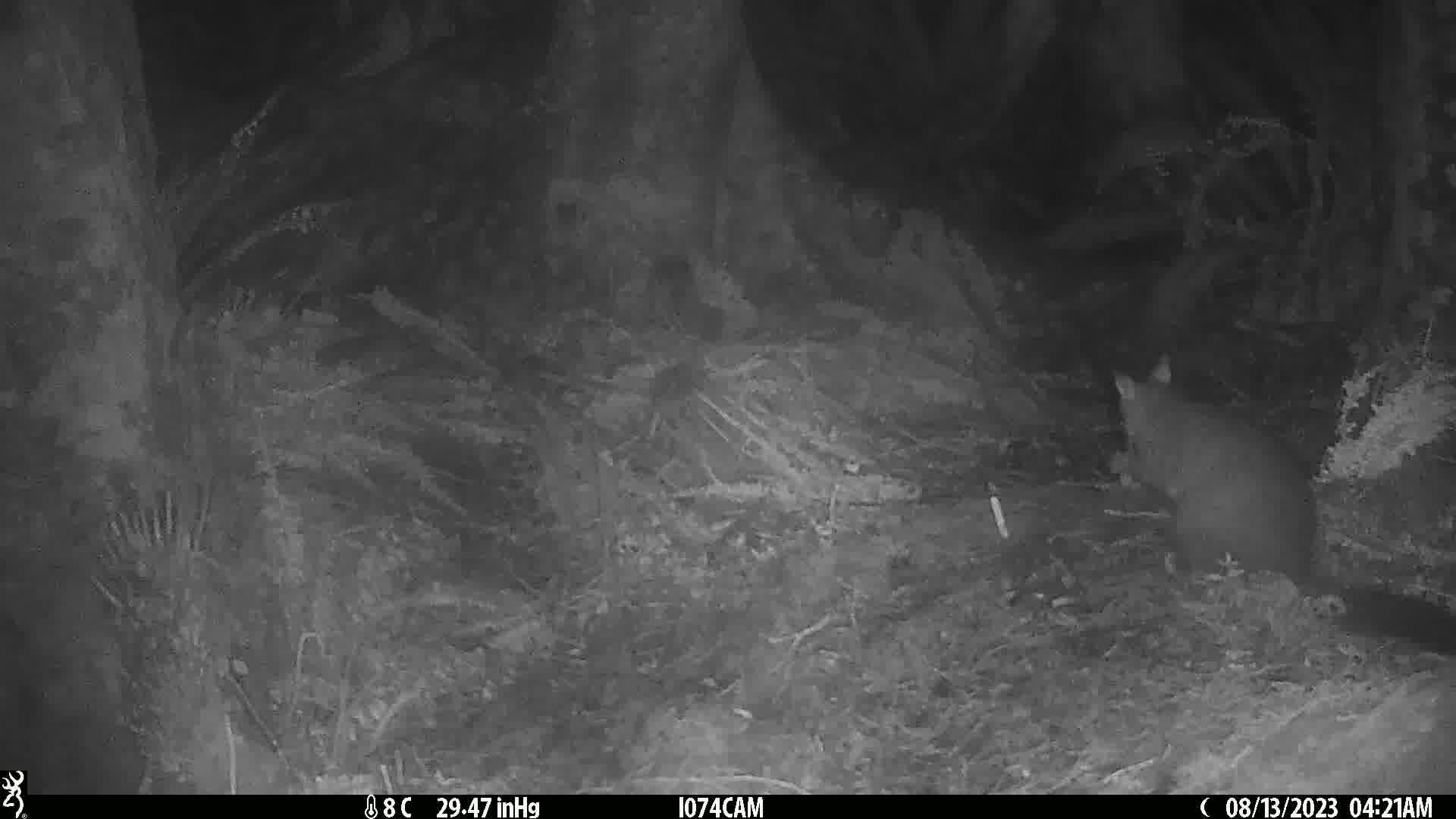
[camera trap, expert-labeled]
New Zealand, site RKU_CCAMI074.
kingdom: Animalia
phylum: Chordata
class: Mammalia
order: Diprotodontia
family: Phalangeridae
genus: Trichosurus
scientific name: Trichosurus vulpecula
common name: common brushtail possum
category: possum